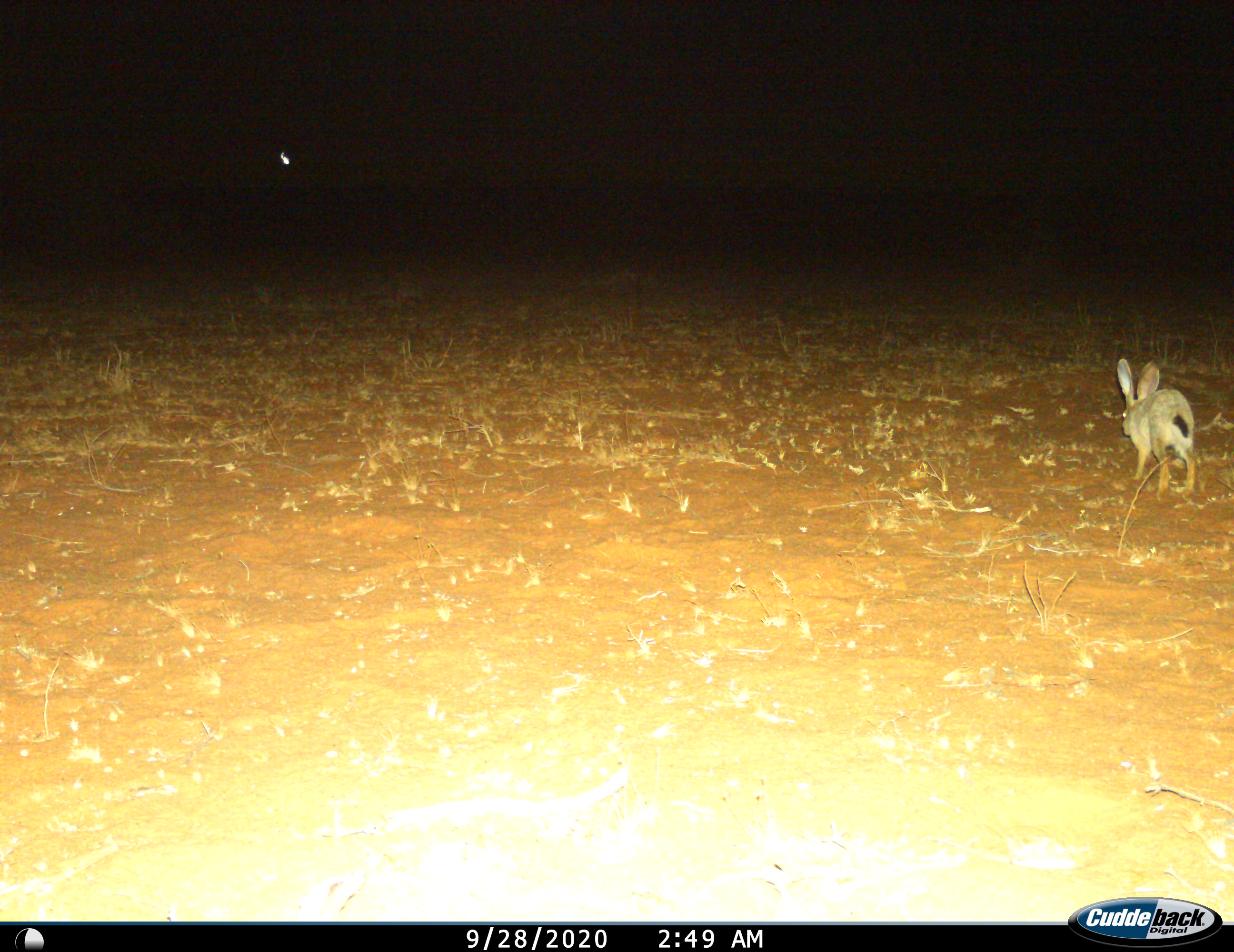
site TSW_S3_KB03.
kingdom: Animalia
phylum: Chordata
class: Mammalia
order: Lagomorpha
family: Leporidae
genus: Lepus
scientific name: Lepus capensis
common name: cape hare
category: harecape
Harecape (cape hare) (Lepus capensis), count 1. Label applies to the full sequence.